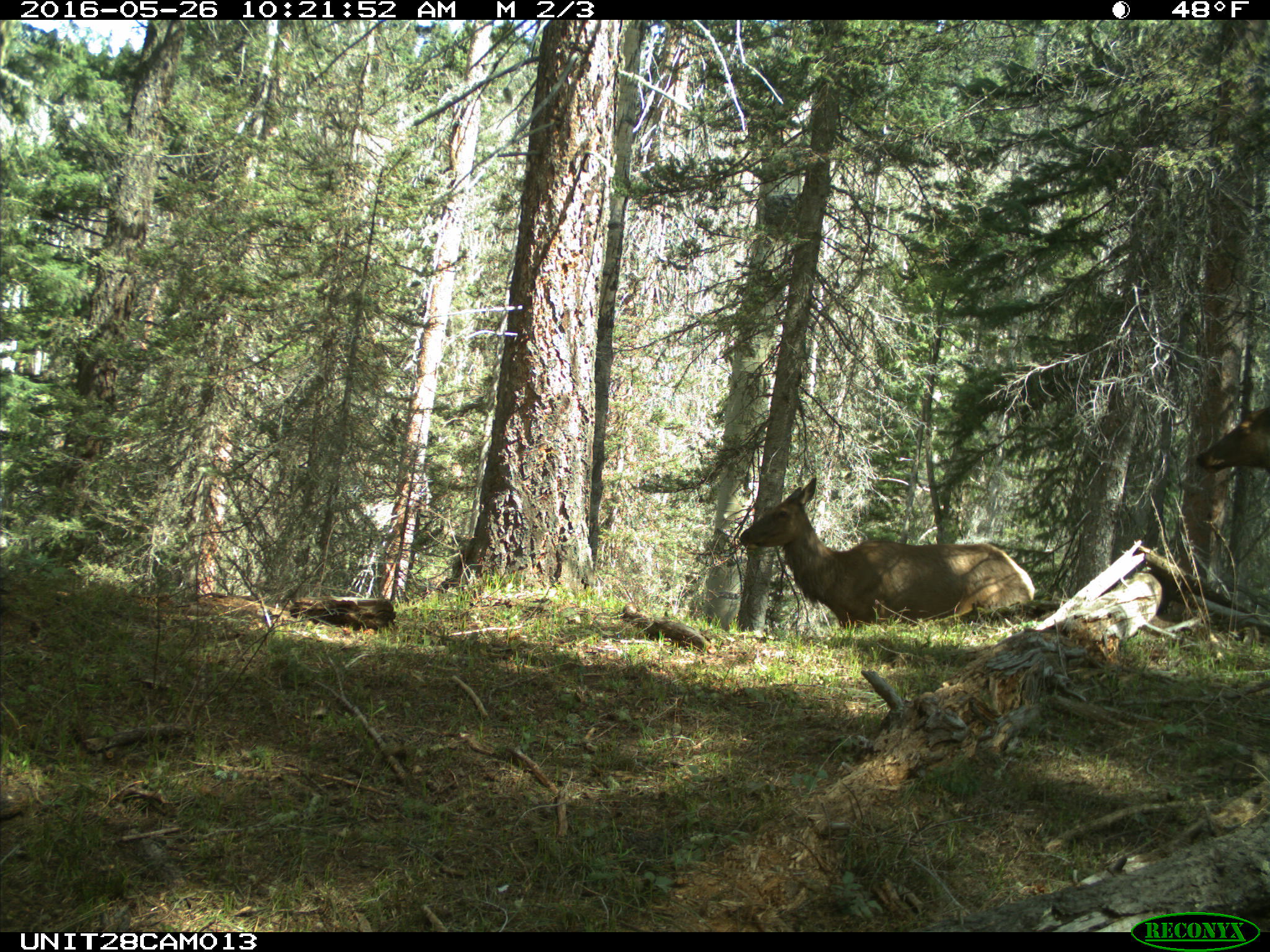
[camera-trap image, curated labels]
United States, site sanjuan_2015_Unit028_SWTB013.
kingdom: Animalia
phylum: Chordata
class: Mammalia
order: Artiodactyla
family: Cervidae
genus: Cervus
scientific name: Cervus elaphus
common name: red deer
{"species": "Cervus elaphus (red deer)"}